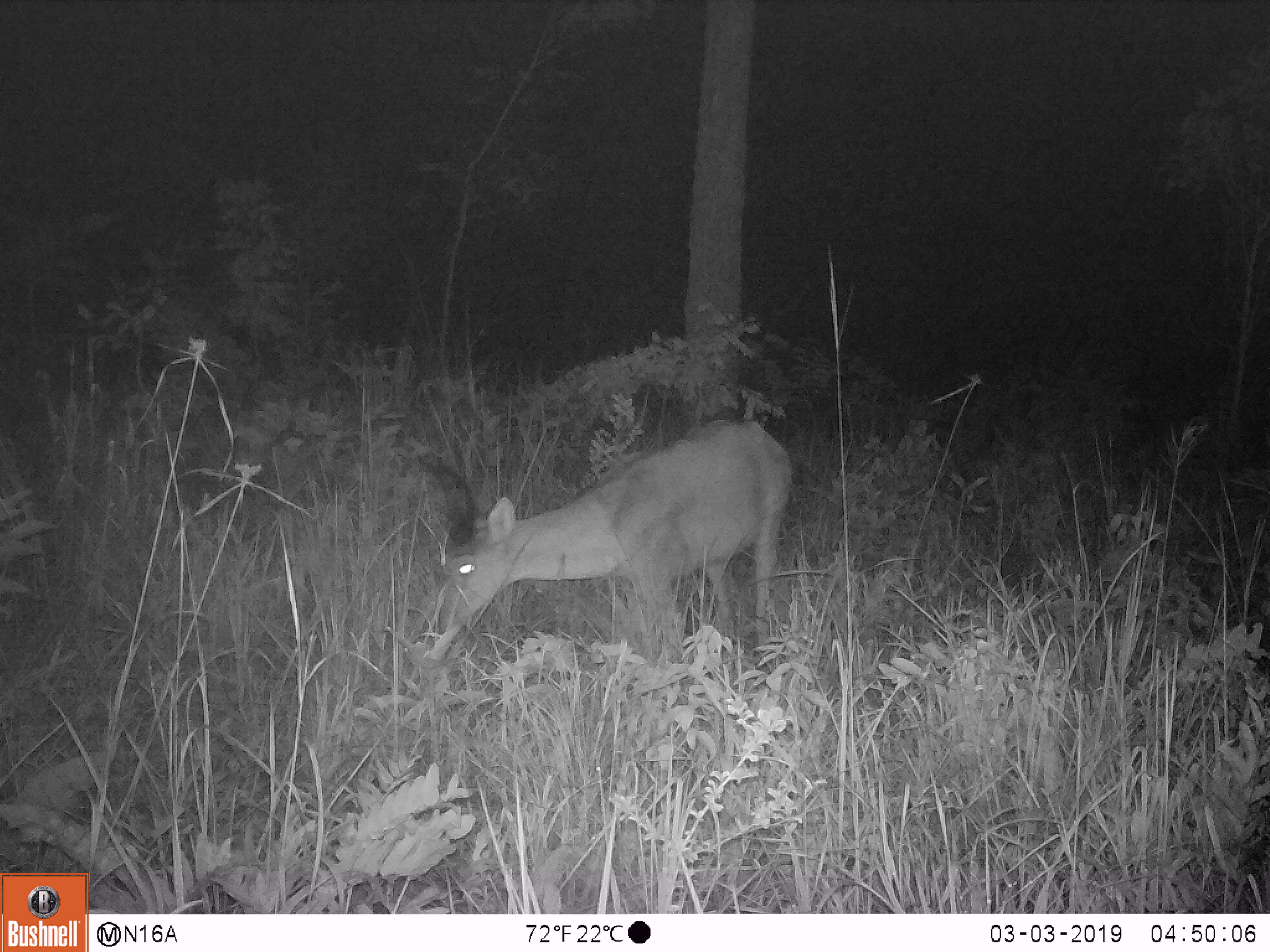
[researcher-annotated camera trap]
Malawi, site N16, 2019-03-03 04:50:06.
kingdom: Animalia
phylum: Chordata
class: Mammalia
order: Artiodactyla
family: Bovidae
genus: Redunca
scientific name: Redunca arundinum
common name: southern reedbuck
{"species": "southern reedbuck (Redunca arundinum)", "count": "1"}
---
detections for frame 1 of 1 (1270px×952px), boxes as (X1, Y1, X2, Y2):
southern reedbuck: (411, 410, 797, 685)